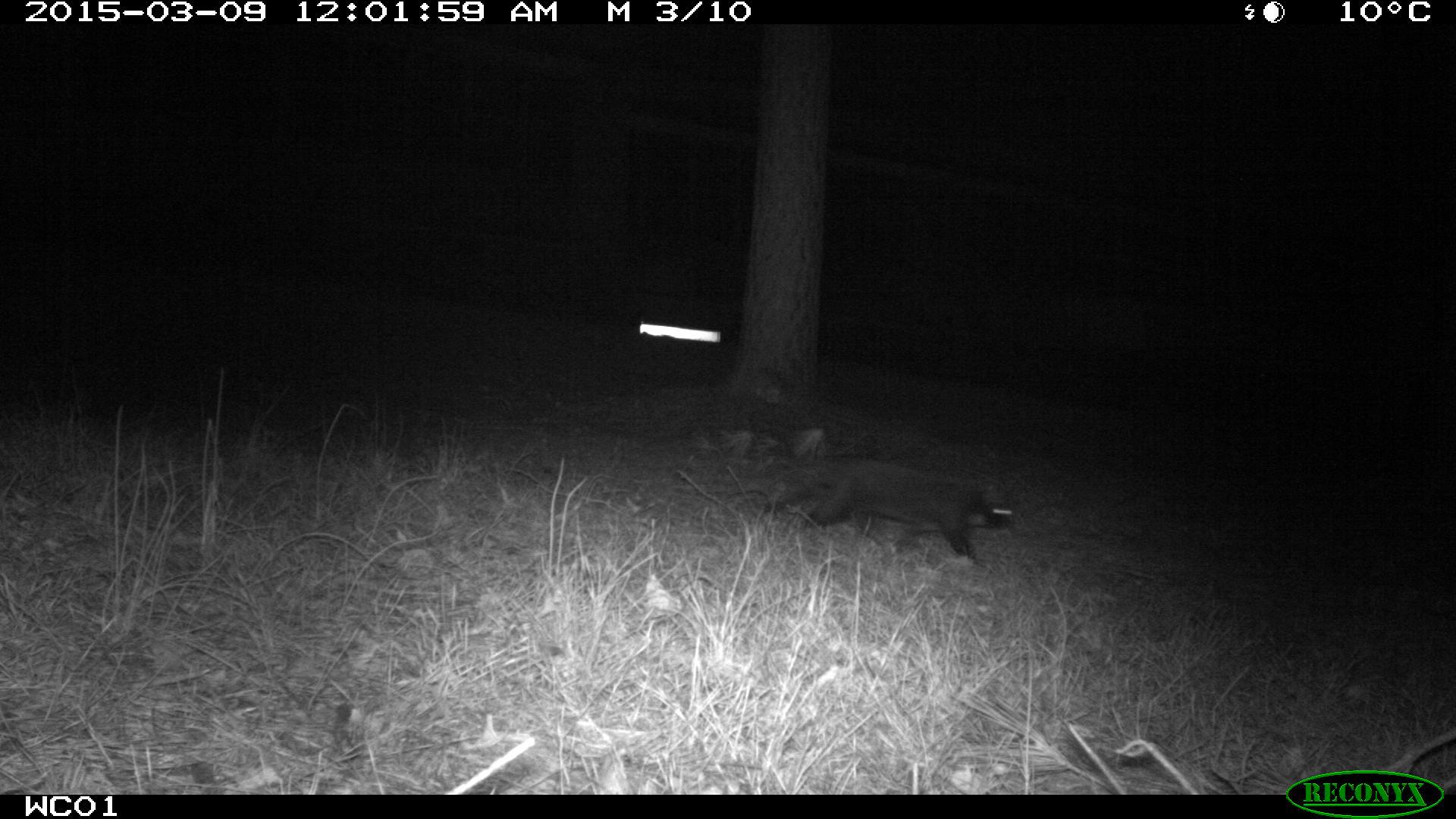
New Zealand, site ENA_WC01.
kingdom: Animalia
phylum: Chordata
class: Mammalia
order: Carnivora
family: Felidae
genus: Felis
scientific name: Felis catus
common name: domestic cat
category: cat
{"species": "cat (domestic cat) (Felis catus)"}